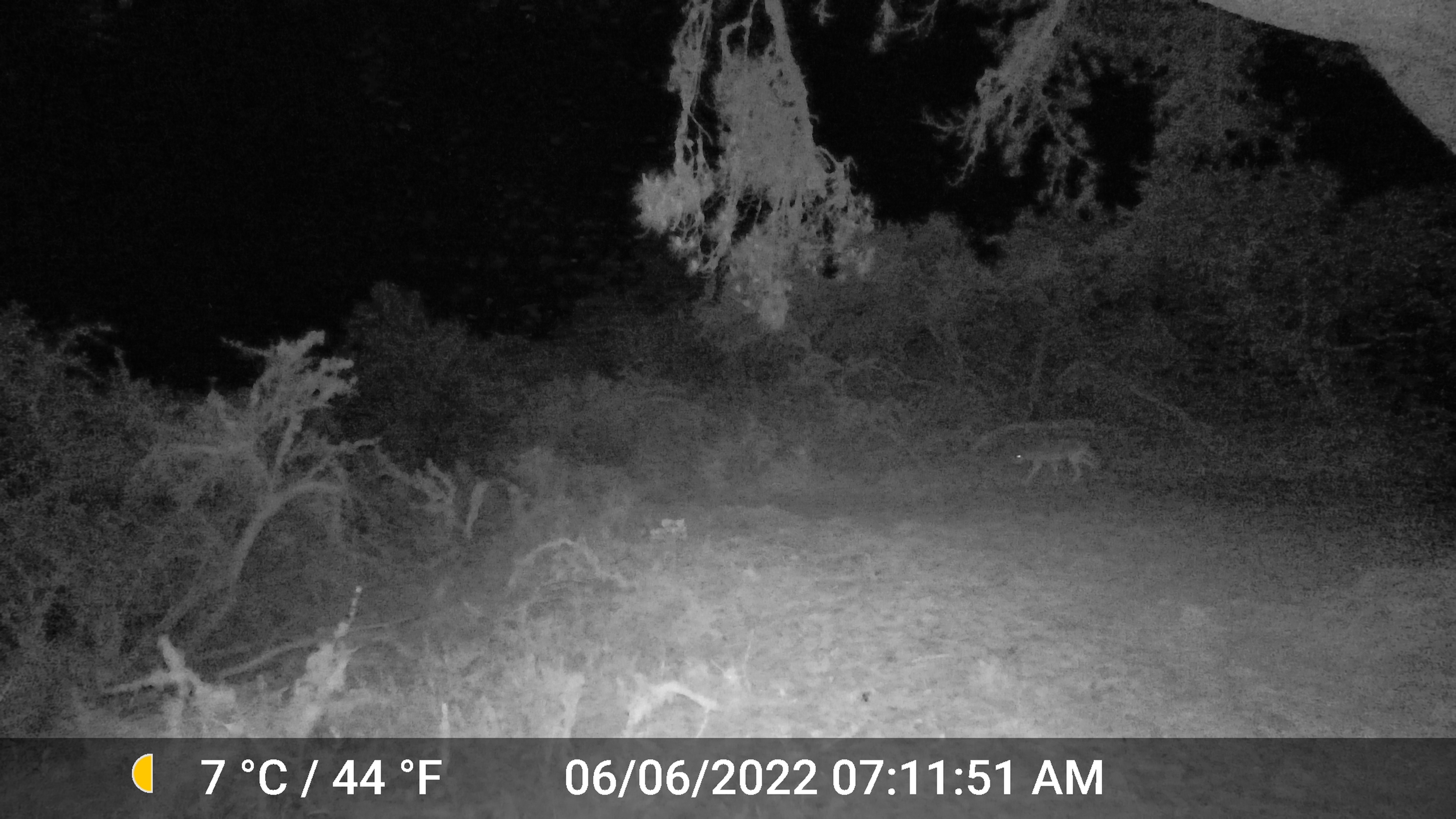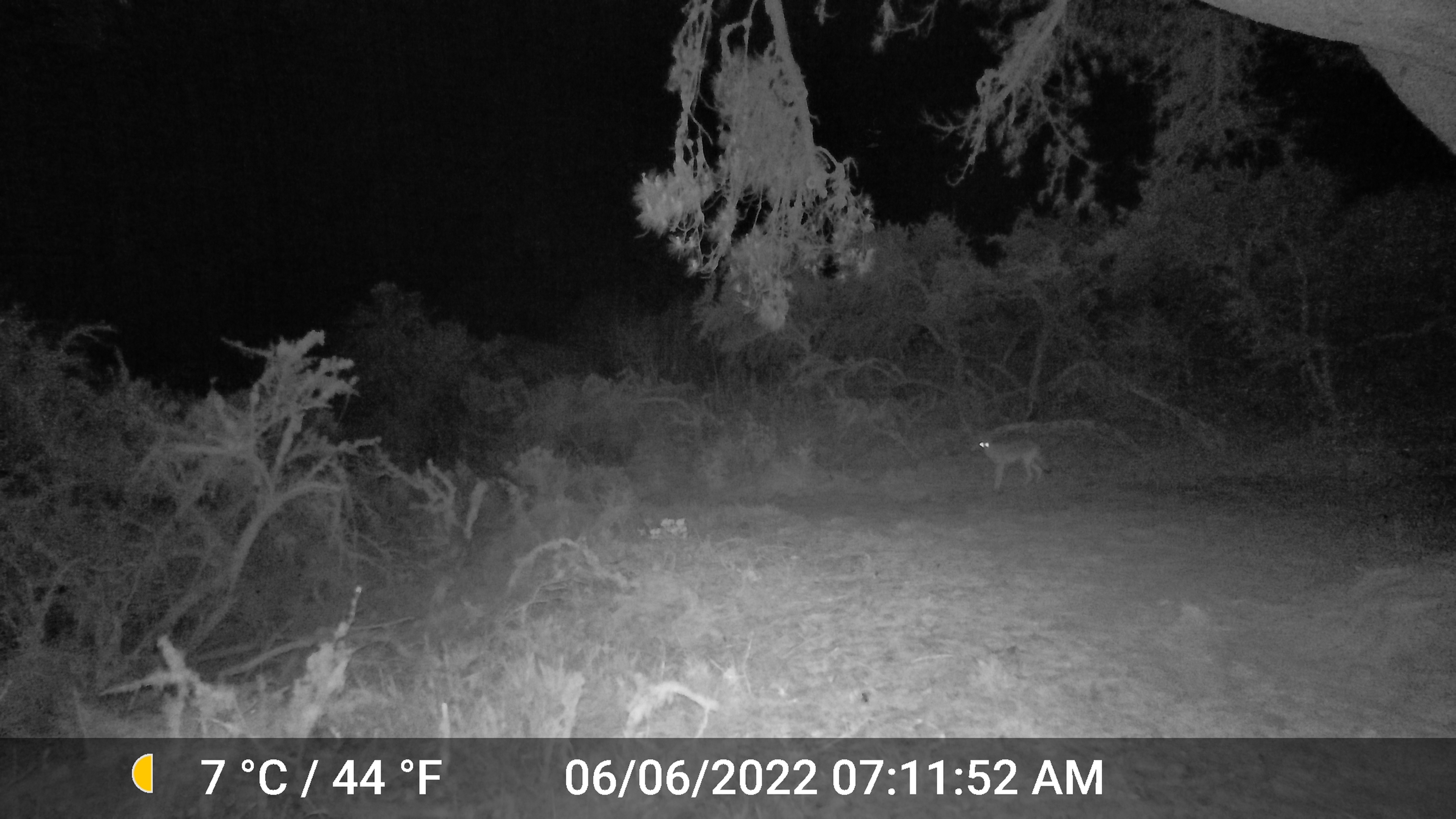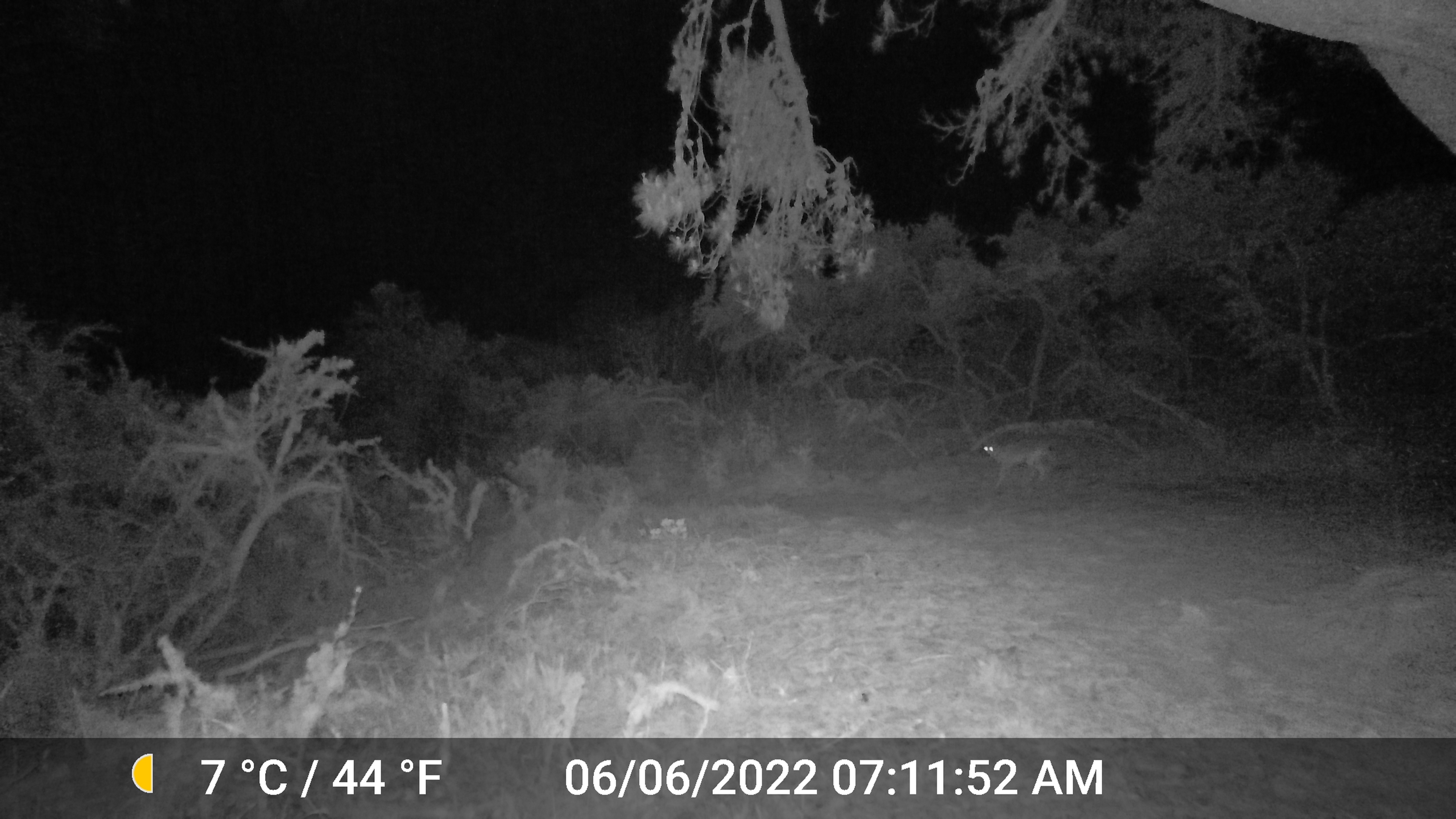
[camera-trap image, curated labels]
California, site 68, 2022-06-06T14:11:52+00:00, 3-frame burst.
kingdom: Animalia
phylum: Chordata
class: Mammalia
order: Carnivora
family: Canidae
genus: Urocyon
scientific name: Urocyon cinereoargenteus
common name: gray fox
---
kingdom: Animalia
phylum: Chordata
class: Mammalia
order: Carnivora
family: Canidae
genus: Canis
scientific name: Canis latrans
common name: coyote